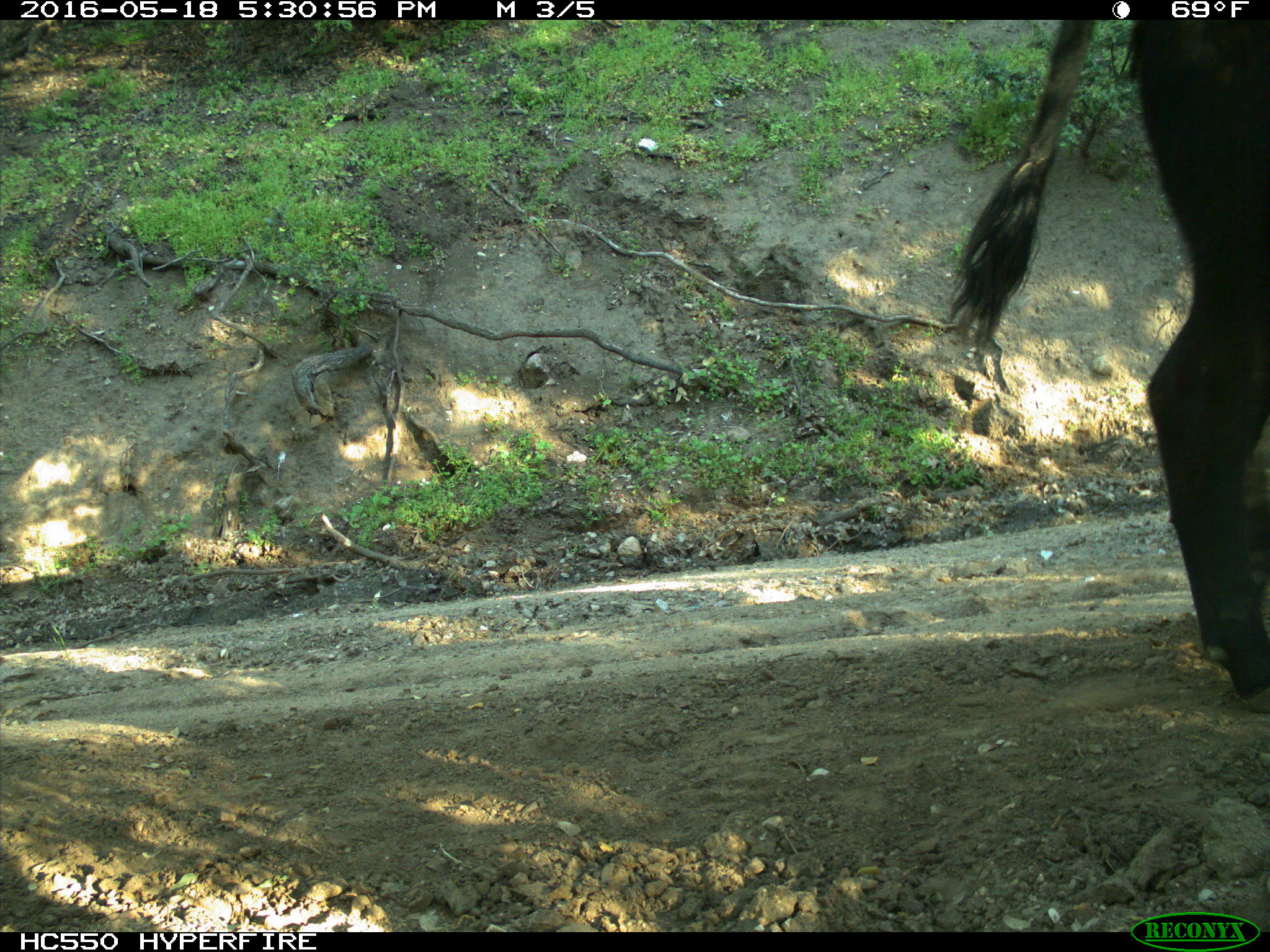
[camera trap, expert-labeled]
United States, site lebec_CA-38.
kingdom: Animalia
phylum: Chordata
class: Mammalia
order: Artiodactyla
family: Bovidae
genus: Bos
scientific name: Bos taurus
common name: domestic cow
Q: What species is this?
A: Bos taurus (domestic cow).